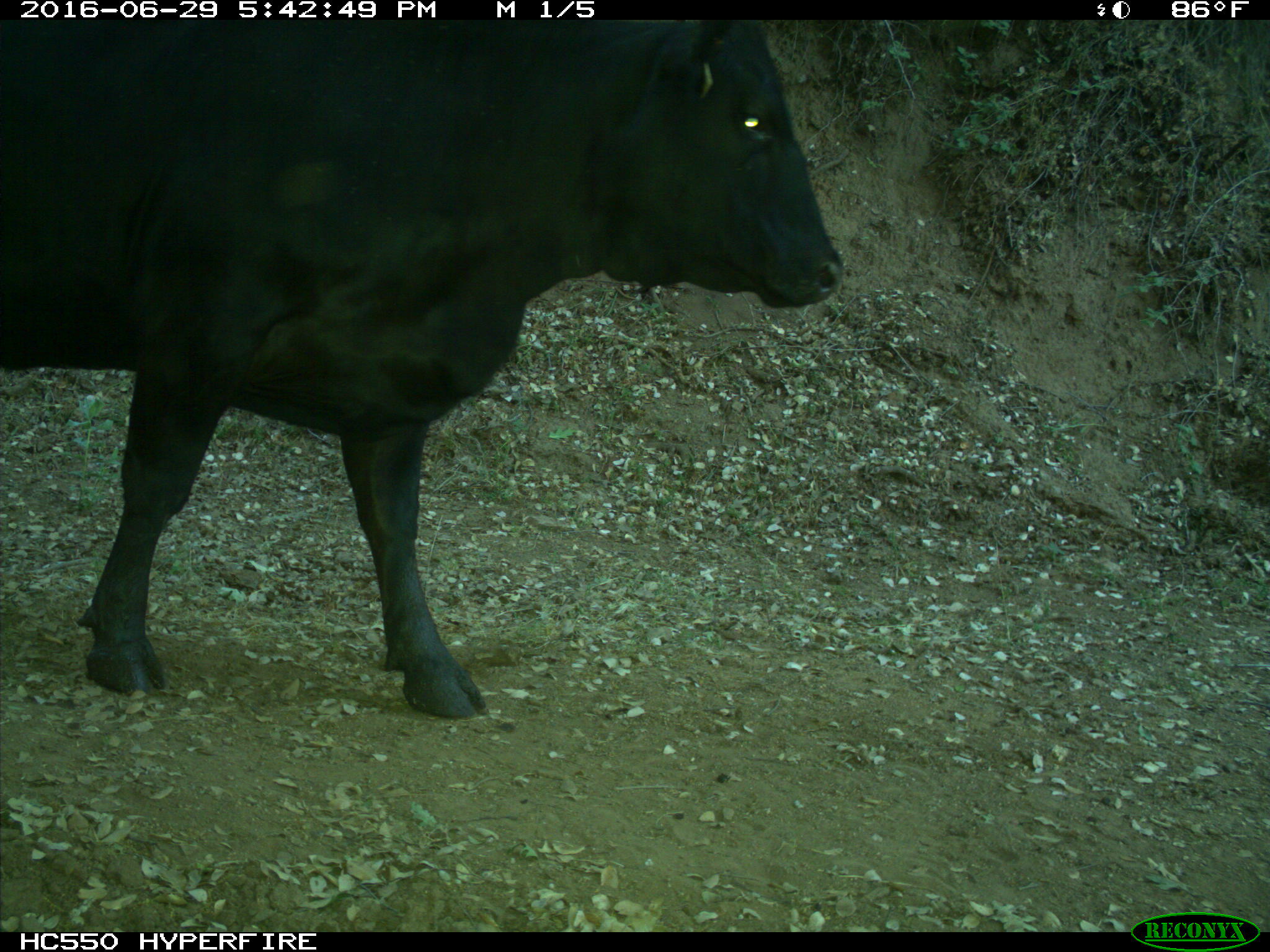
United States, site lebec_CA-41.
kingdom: Animalia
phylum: Chordata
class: Mammalia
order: Artiodactyla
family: Bovidae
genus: Bos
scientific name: Bos taurus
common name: domestic cow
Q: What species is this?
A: Bos taurus (domestic cow).